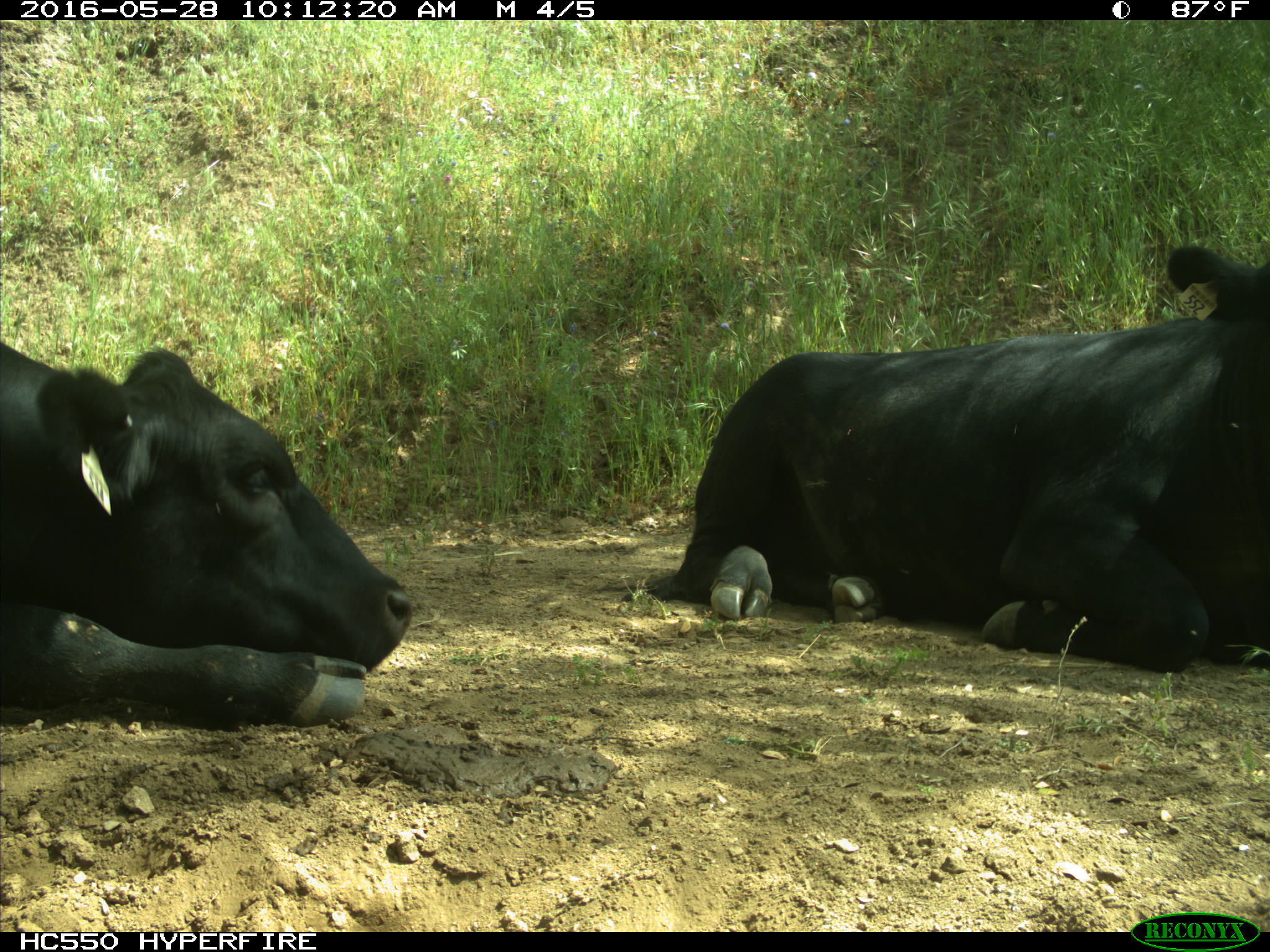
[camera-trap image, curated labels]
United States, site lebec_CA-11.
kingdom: Animalia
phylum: Chordata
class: Mammalia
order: Artiodactyla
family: Bovidae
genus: Bos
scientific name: Bos taurus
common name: domestic cow